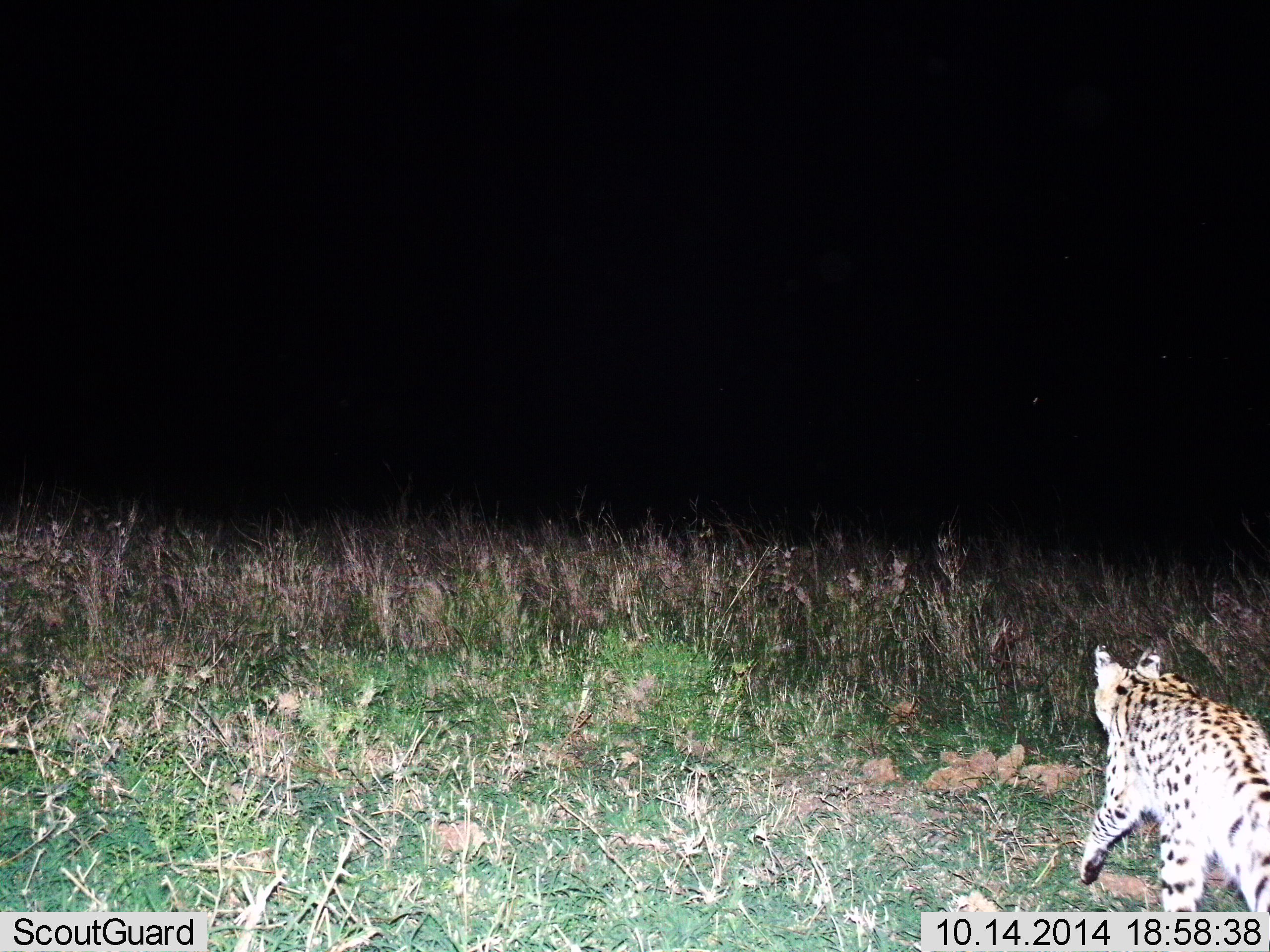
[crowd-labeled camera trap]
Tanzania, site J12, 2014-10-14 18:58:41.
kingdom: Animalia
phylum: Chordata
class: Mammalia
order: Carnivora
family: Felidae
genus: Leptailurus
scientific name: Leptailurus serval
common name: serval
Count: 1.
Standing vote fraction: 0%.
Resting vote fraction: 0%.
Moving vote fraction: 100%.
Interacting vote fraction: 0%.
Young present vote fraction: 0%.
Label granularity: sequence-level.